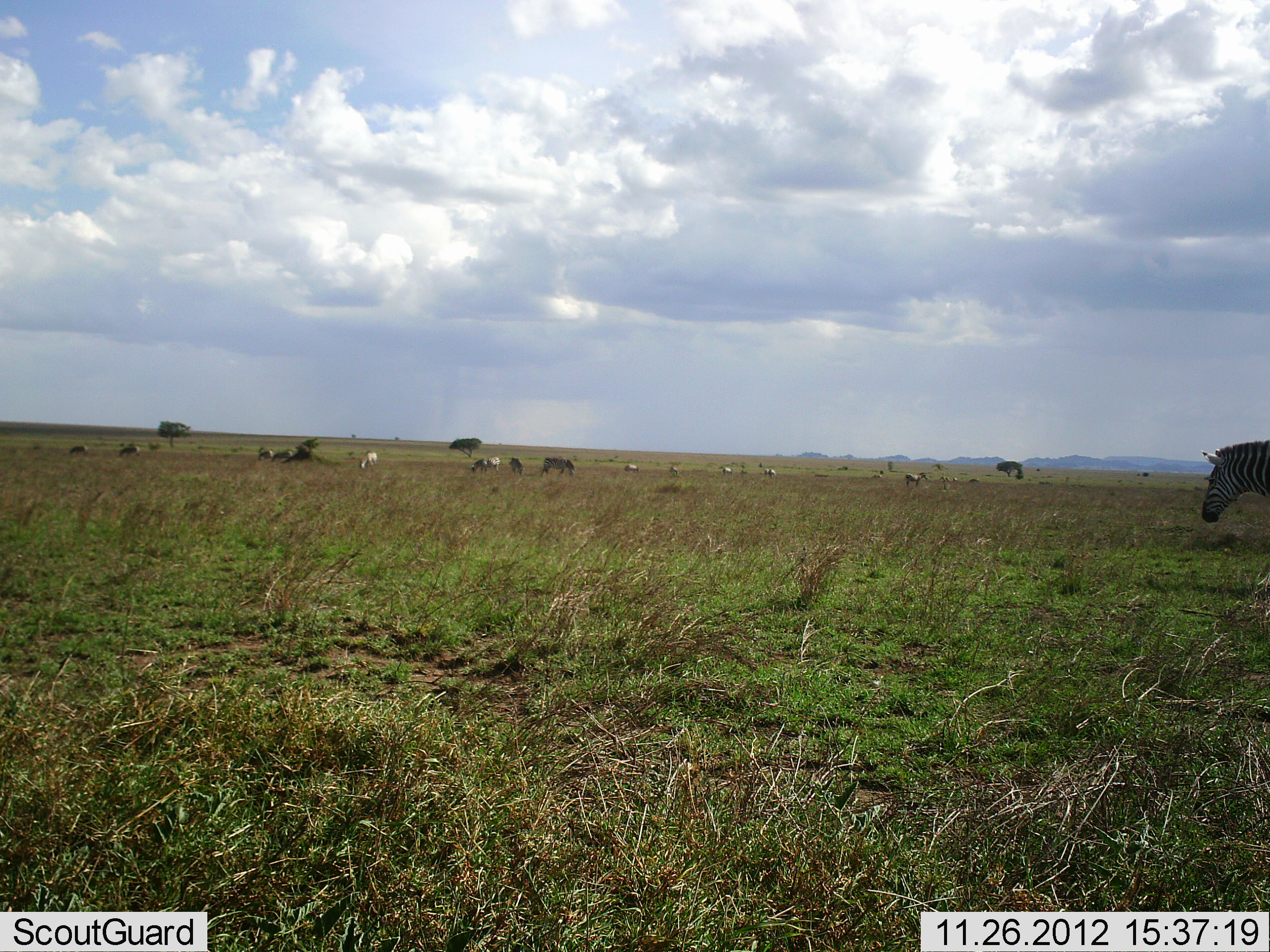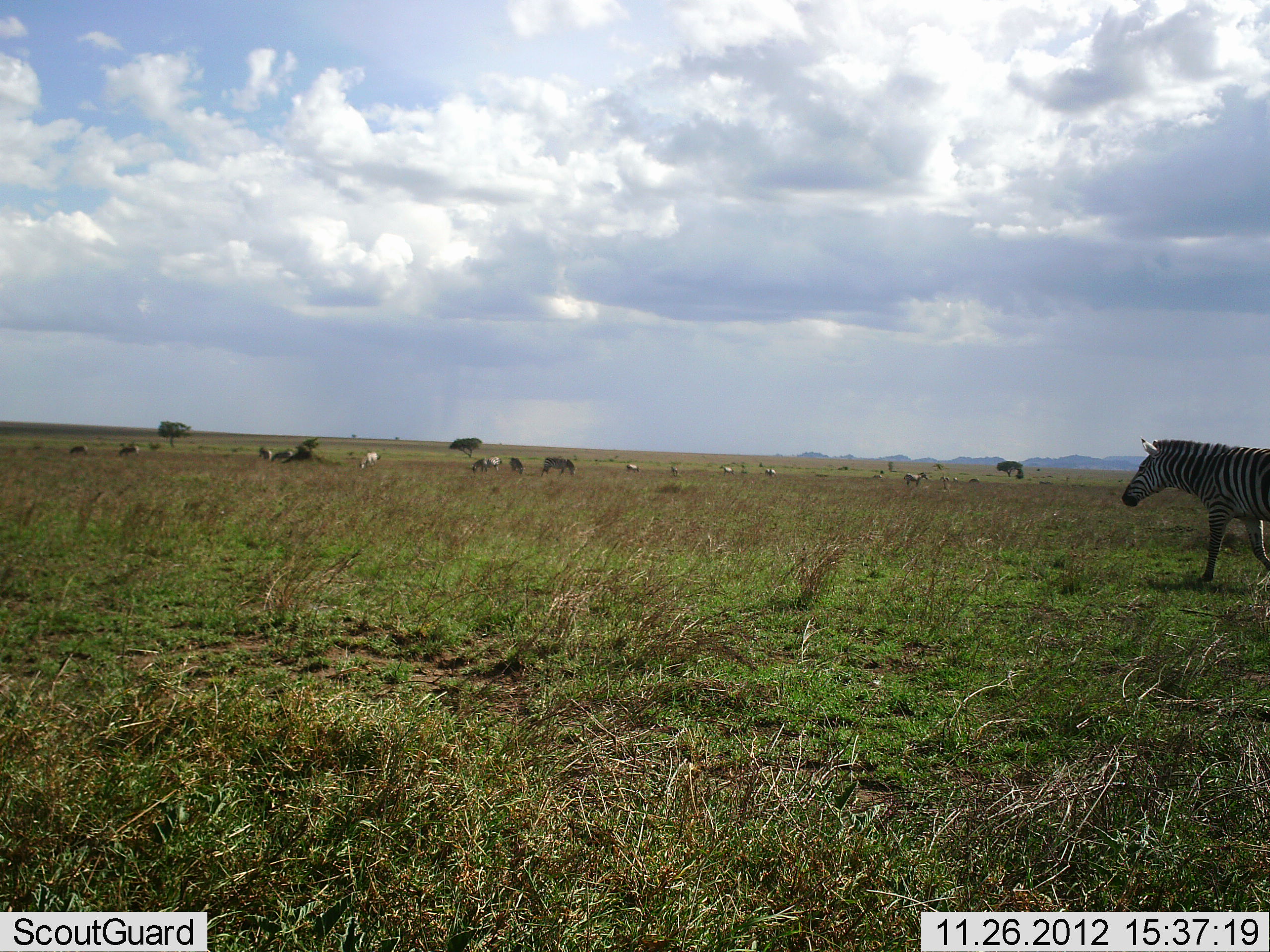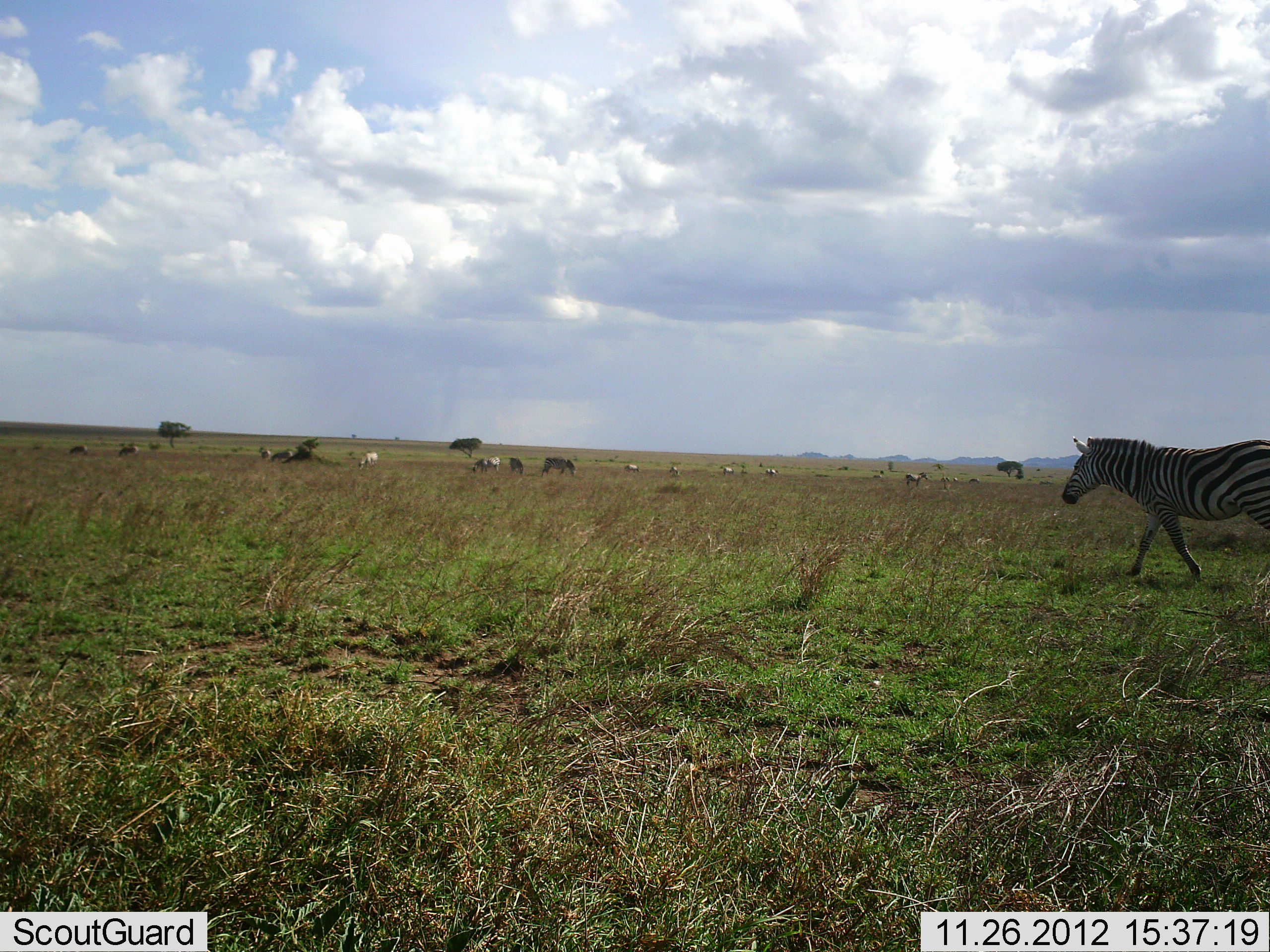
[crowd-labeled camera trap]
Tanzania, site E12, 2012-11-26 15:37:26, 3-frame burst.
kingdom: Animalia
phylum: Chordata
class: Mammalia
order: Perissodactyla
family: Equidae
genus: Equus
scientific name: Equus quagga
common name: plains zebra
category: zebra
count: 1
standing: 0%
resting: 0%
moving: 100%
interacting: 0%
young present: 0%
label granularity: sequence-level